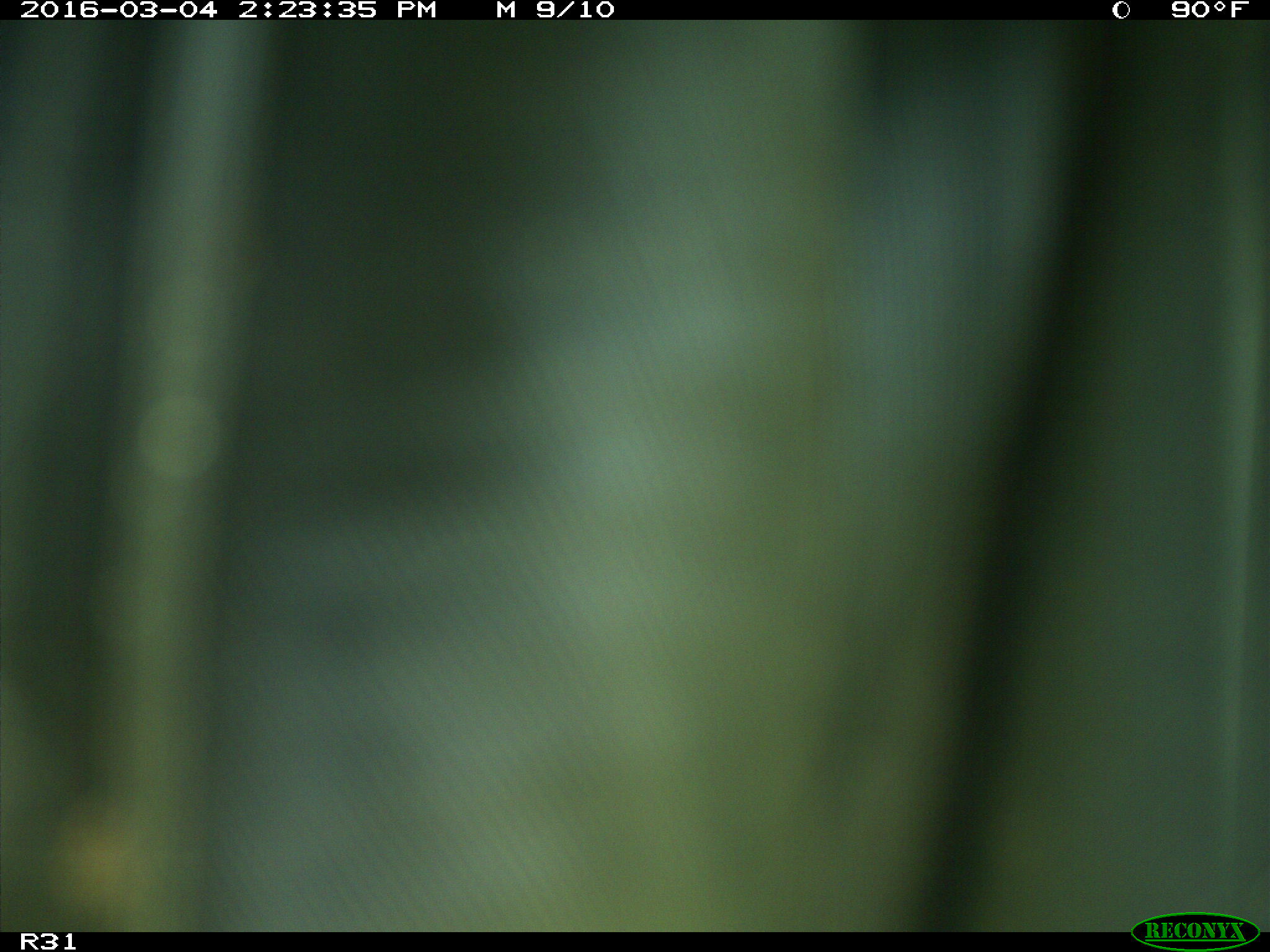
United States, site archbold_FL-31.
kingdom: Animalia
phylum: Chordata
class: Aves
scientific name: Aves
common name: birds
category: unidentified bird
Unidentified bird (birds) (Aves).